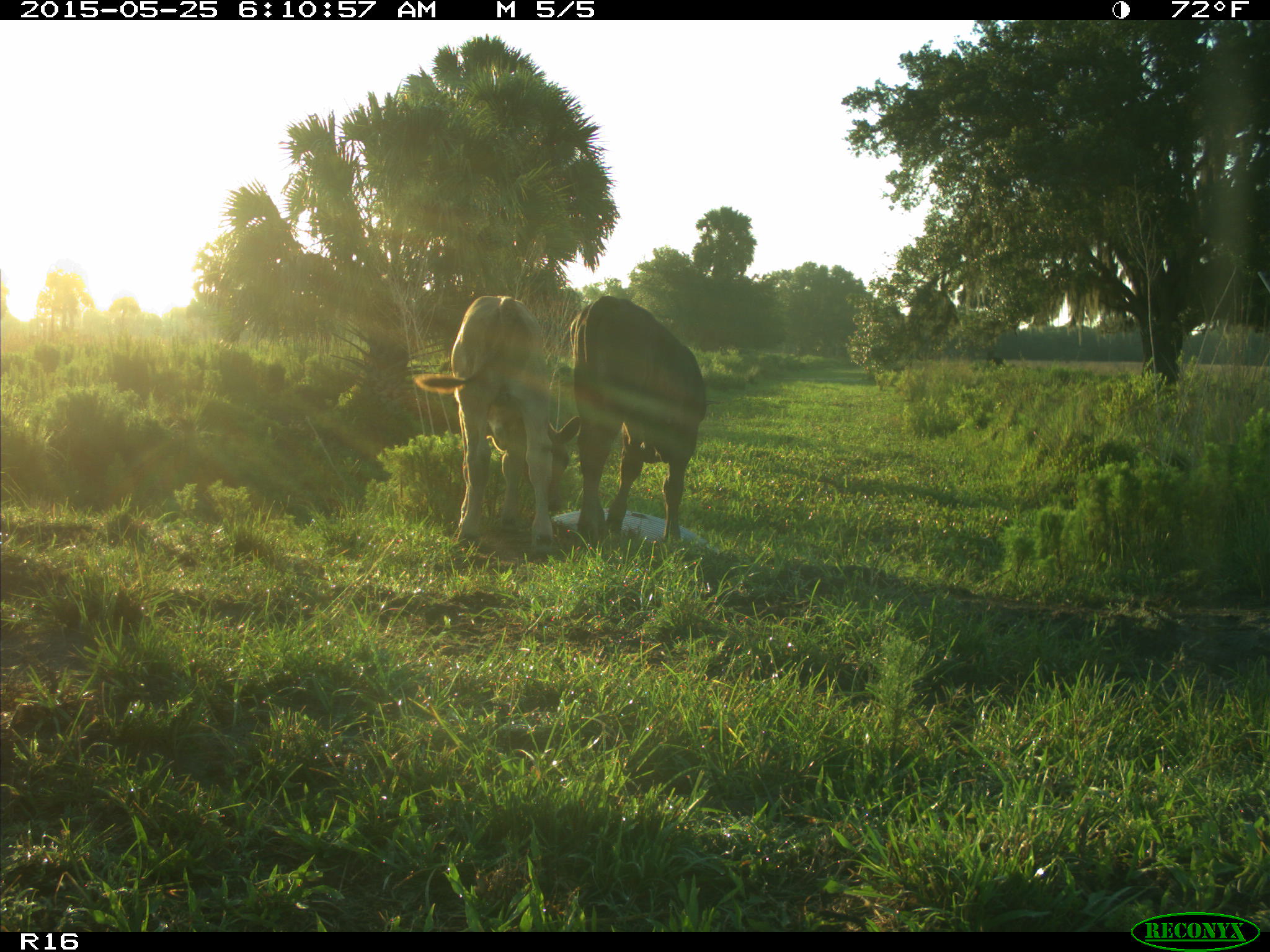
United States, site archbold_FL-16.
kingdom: Animalia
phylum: Chordata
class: Mammalia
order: Artiodactyla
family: Bovidae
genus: Bos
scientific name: Bos taurus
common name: domestic cow